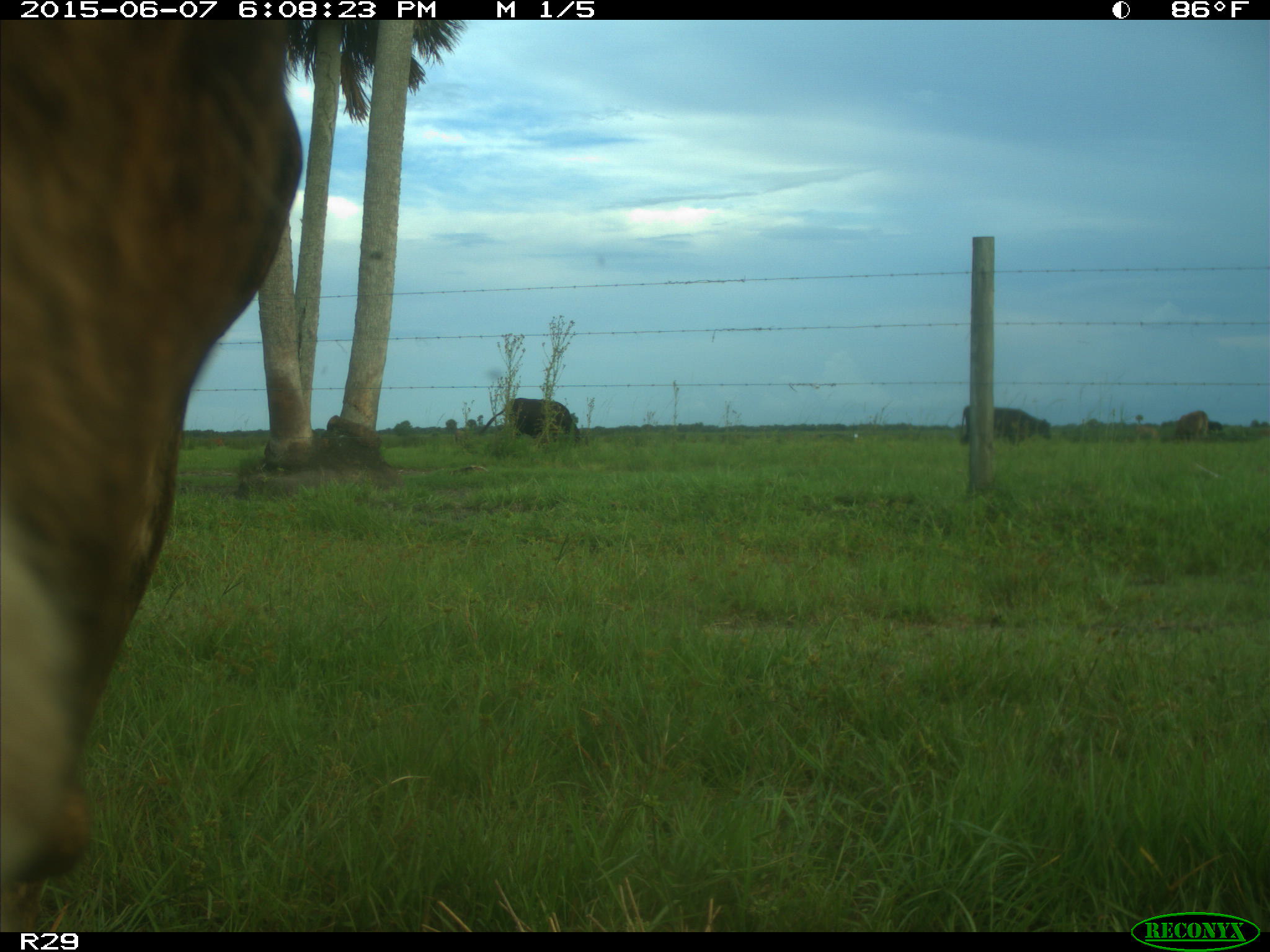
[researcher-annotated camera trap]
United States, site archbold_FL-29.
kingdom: Animalia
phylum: Chordata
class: Mammalia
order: Artiodactyla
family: Bovidae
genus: Bos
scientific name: Bos taurus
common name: domestic cow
Bos taurus (domestic cow).